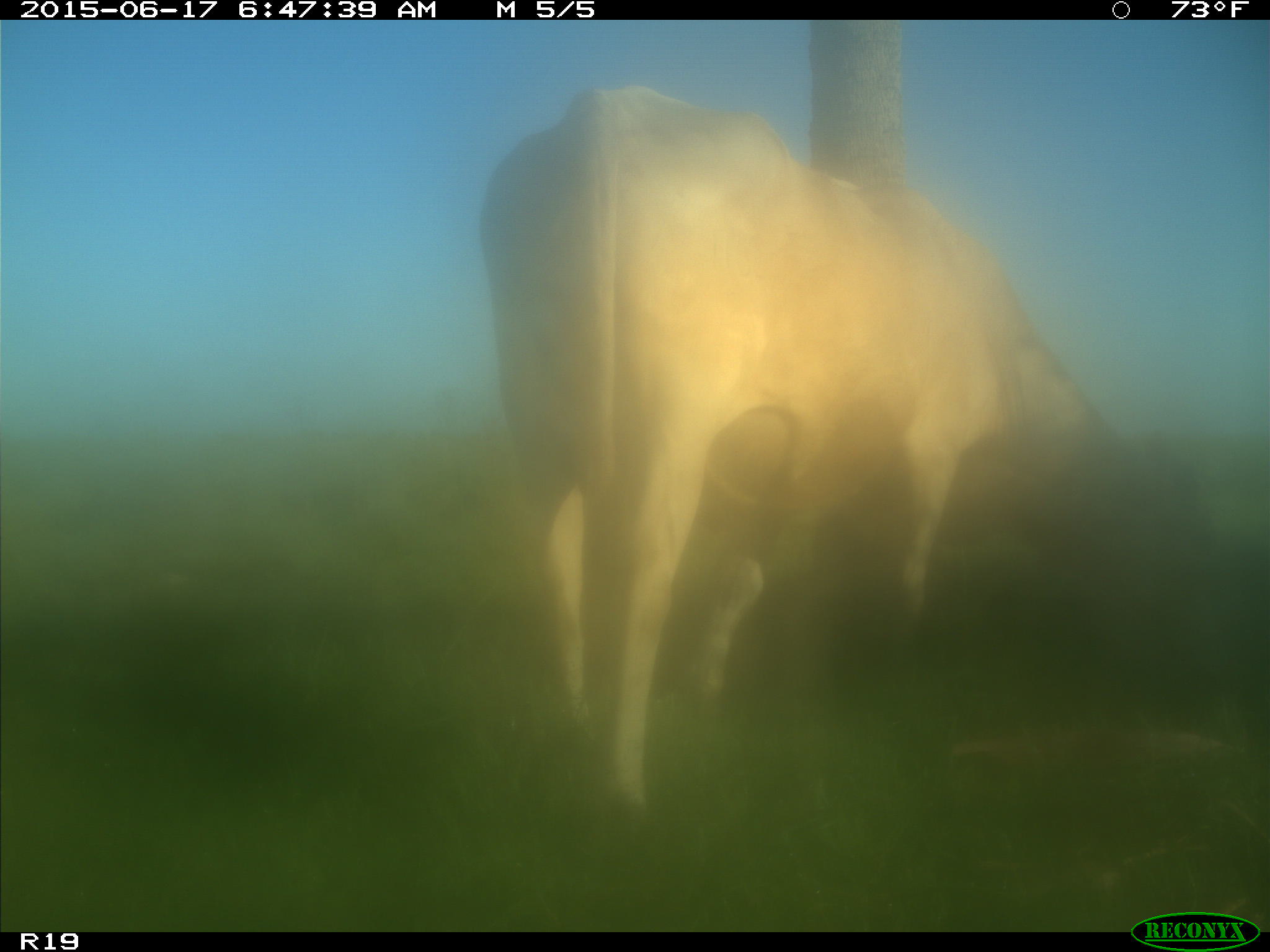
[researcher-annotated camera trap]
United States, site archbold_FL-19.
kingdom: Animalia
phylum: Chordata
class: Mammalia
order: Artiodactyla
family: Bovidae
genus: Bos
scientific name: Bos taurus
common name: domestic cow